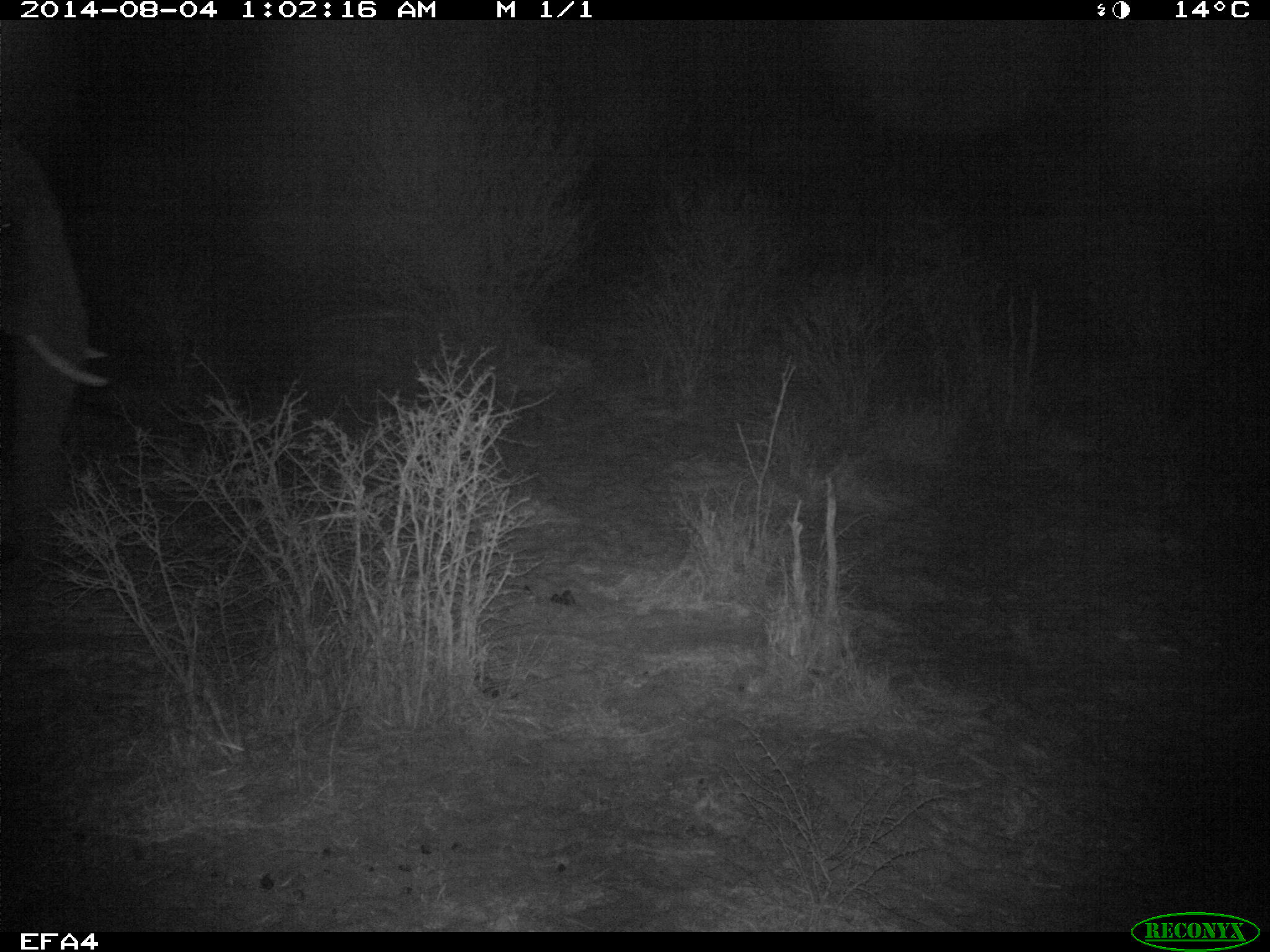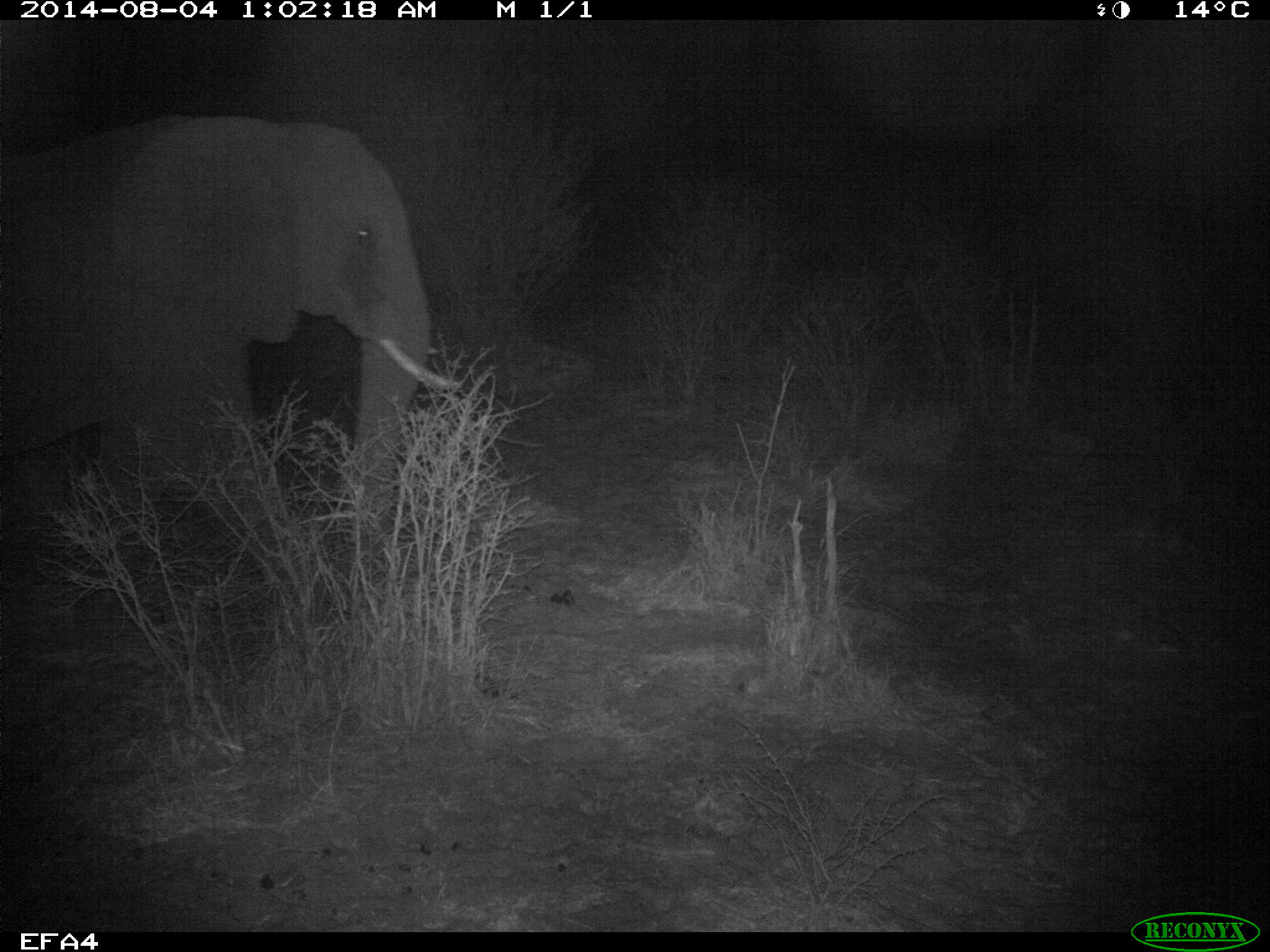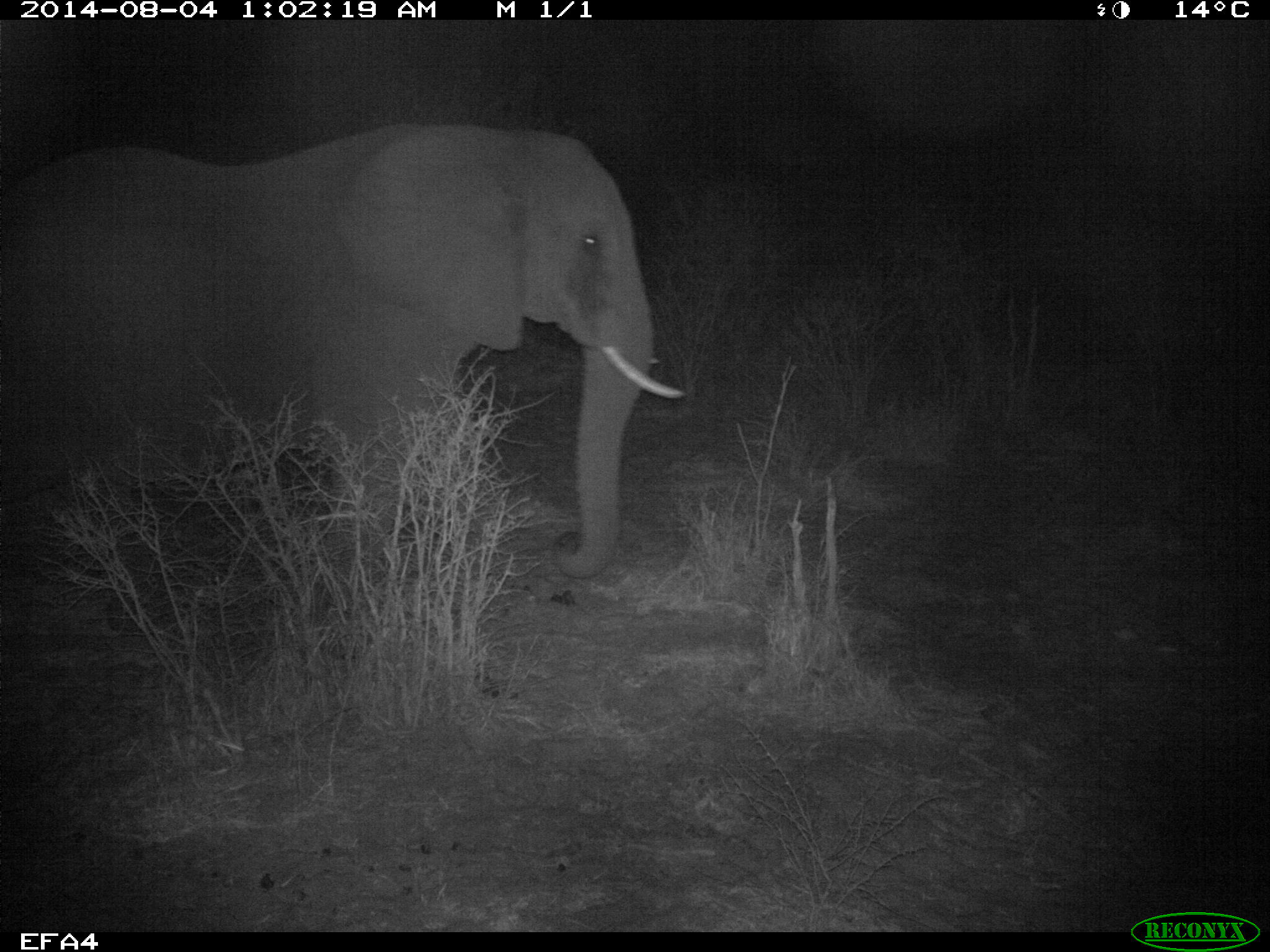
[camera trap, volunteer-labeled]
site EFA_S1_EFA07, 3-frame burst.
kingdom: Animalia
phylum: Chordata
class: Mammalia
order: Proboscidea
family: Elephantidae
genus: Loxodonta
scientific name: Loxodonta africana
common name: african bush elephant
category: elephant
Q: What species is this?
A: Elephant (african bush elephant) (Loxodonta africana).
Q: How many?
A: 1.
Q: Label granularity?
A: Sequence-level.